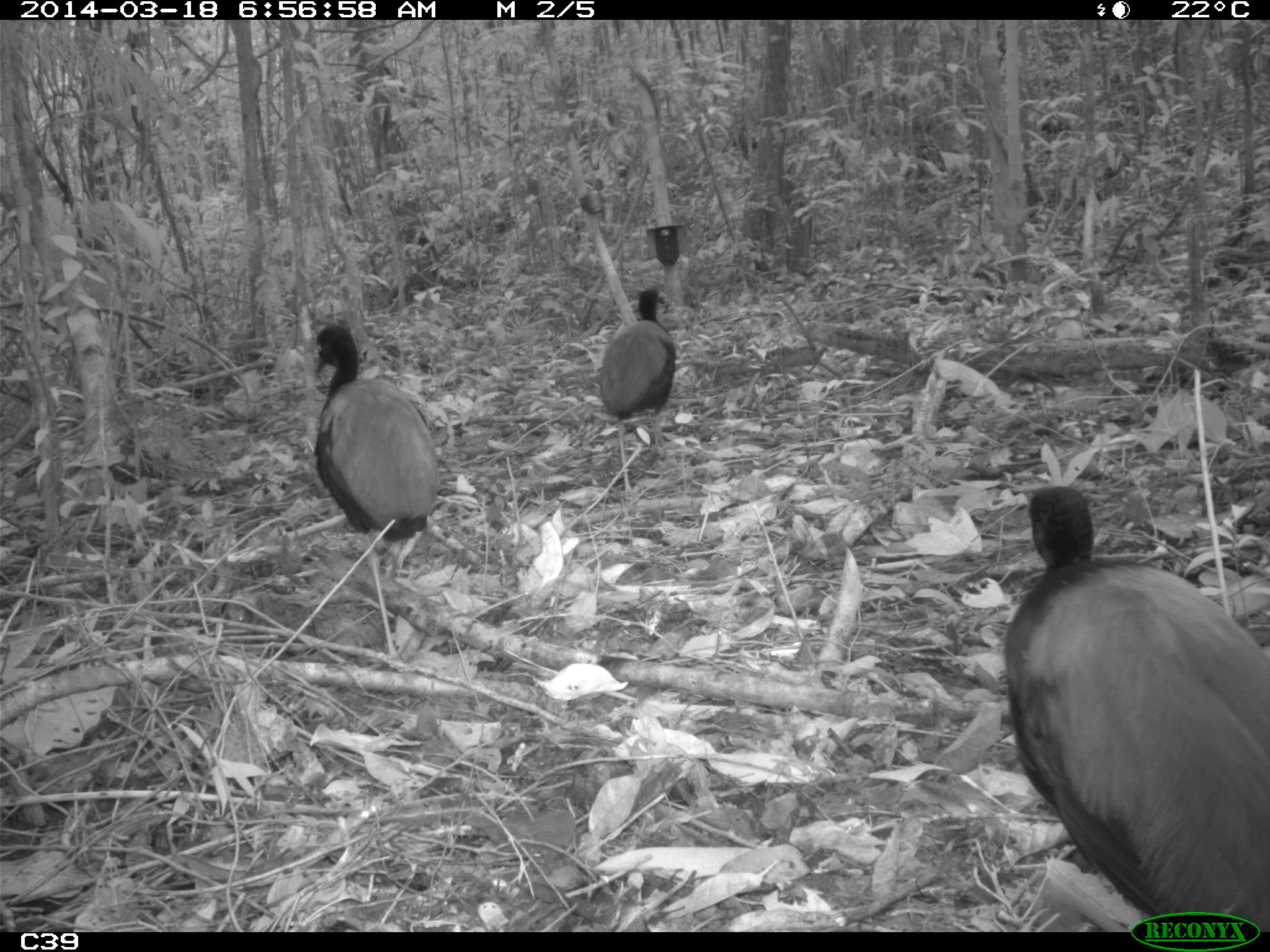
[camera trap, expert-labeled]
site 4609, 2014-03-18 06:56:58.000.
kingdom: Animalia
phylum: Chordata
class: Aves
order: Gruiformes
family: Psophiidae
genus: Psophia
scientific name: Psophia crepitans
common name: gray-winged trumpeter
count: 11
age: adult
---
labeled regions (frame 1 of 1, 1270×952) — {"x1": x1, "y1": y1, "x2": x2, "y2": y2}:
psophia crepitans: {"x1": 1003, "y1": 484, "x2": 1269, "y2": 932}; {"x1": 313, "y1": 321, "x2": 439, "y2": 660}; {"x1": 598, "y1": 286, "x2": 676, "y2": 493}